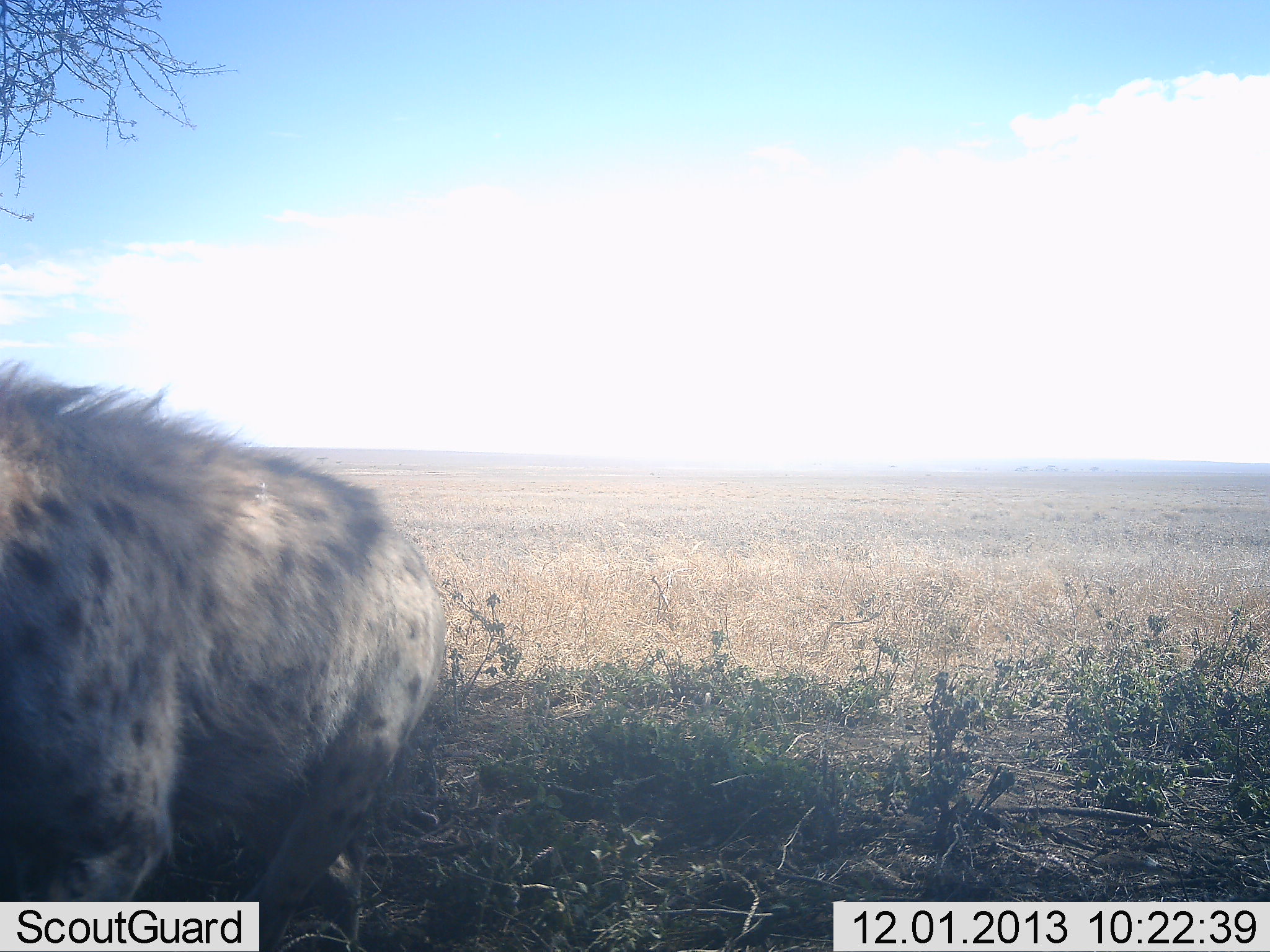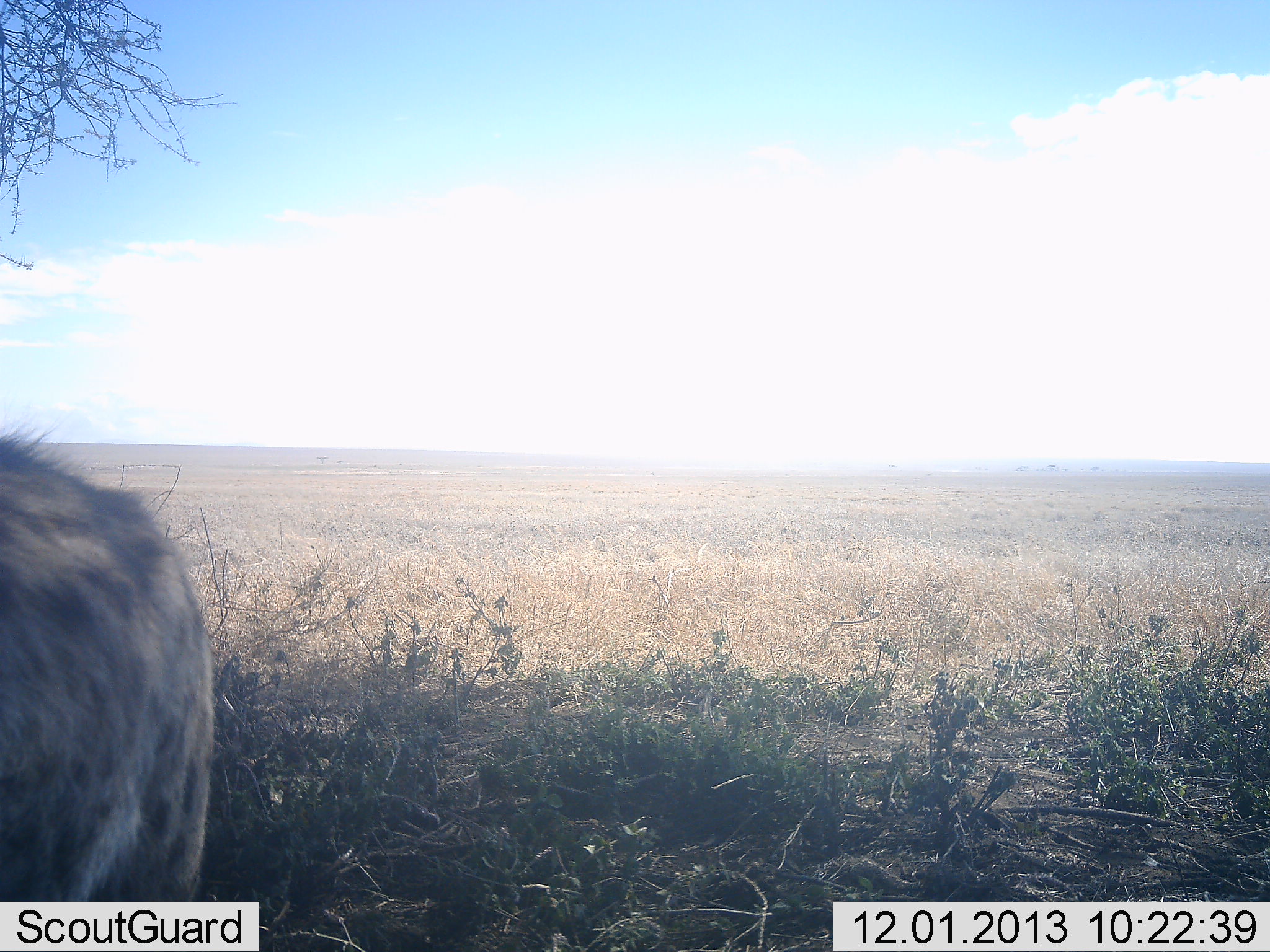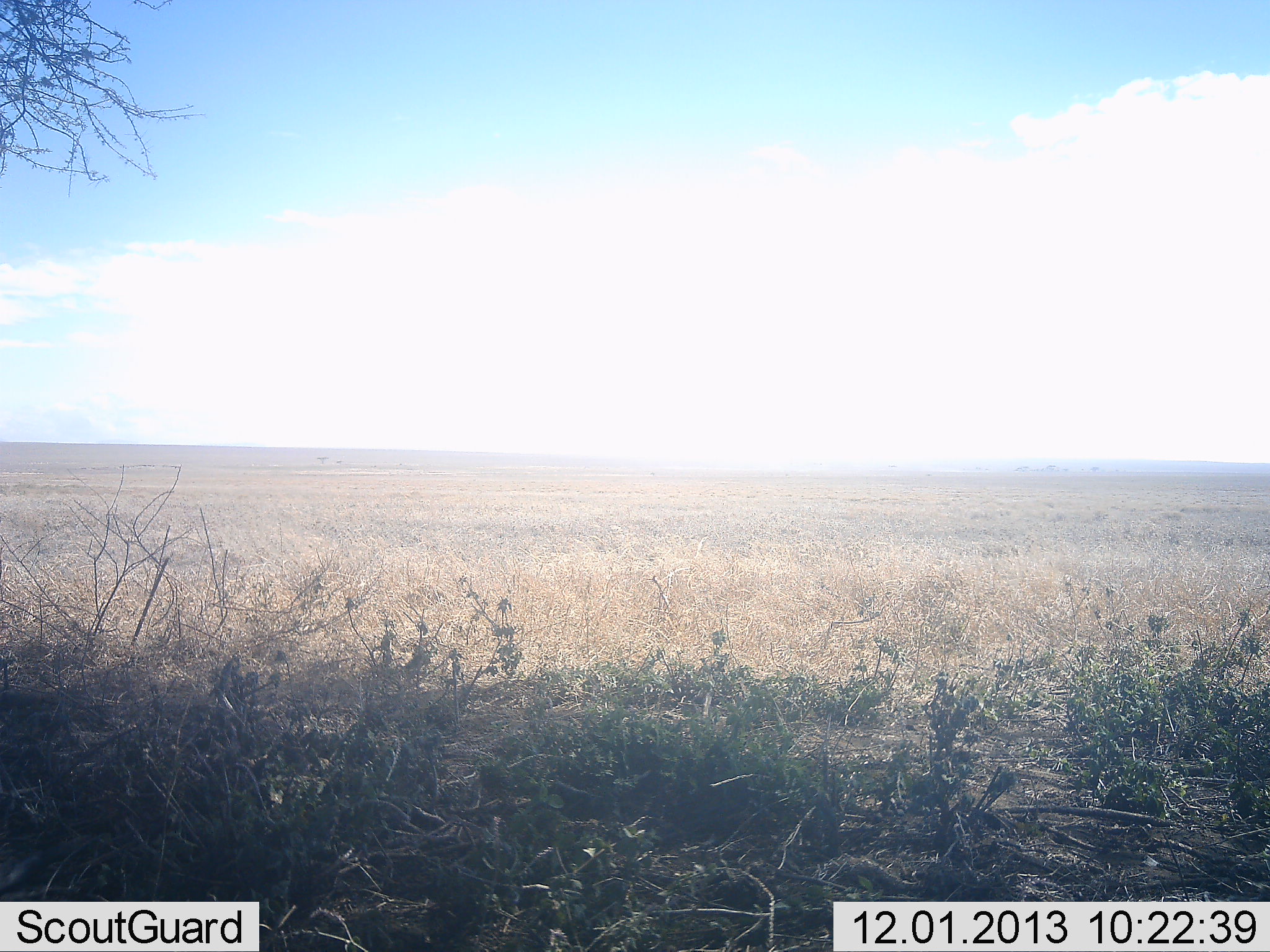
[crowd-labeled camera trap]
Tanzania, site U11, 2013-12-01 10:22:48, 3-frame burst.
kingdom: Animalia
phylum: Chordata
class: Mammalia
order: Carnivora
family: Hyaenidae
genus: Crocuta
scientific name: Crocuta crocuta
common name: spotted hyena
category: hyenaspotted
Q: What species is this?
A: Hyenaspotted (spotted hyena) (Crocuta crocuta).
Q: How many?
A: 1.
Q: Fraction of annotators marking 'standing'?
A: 20%.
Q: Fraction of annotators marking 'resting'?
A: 0%.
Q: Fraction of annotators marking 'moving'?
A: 80%.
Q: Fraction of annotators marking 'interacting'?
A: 0%.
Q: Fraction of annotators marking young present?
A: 0%.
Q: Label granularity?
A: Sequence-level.